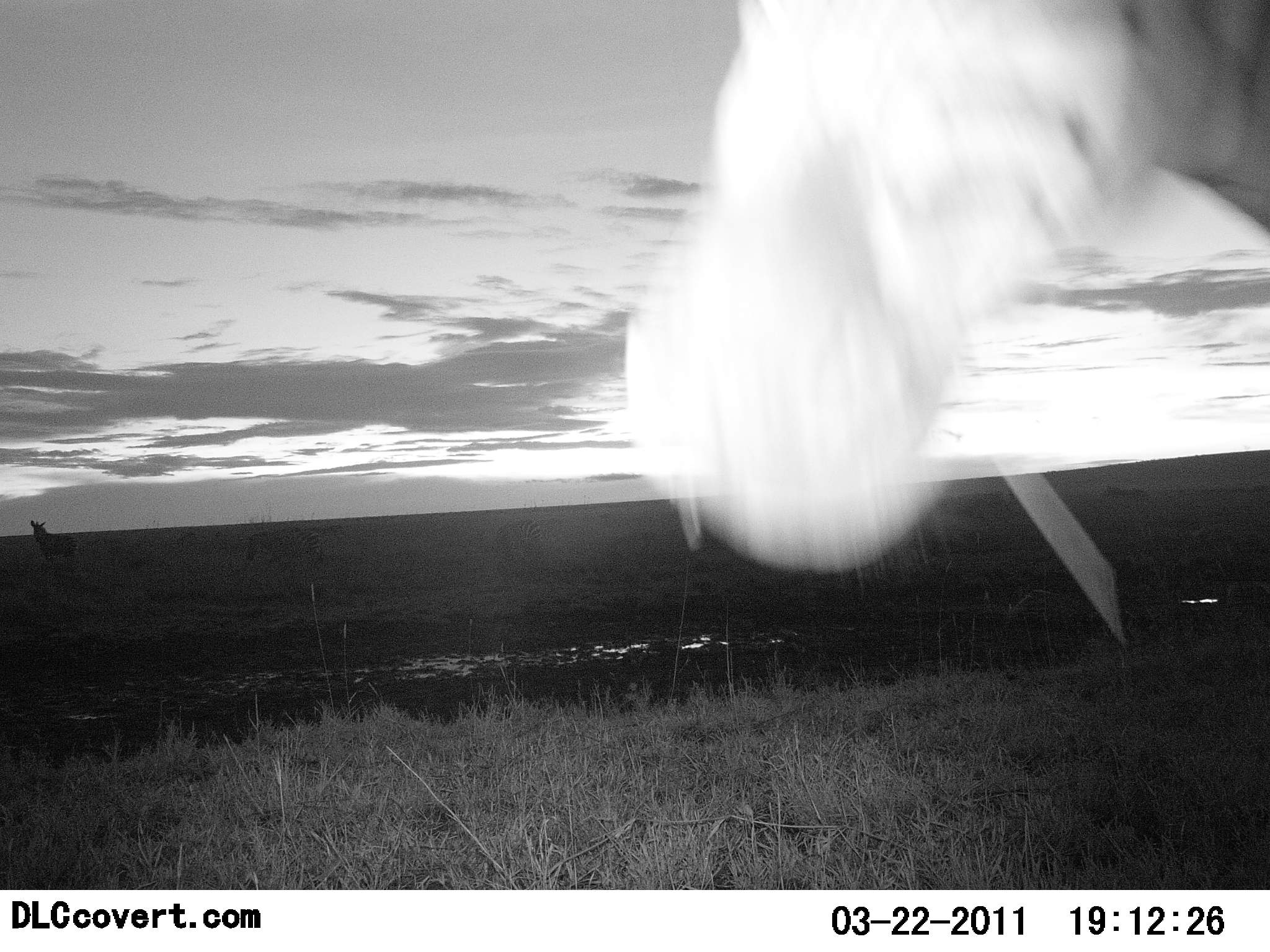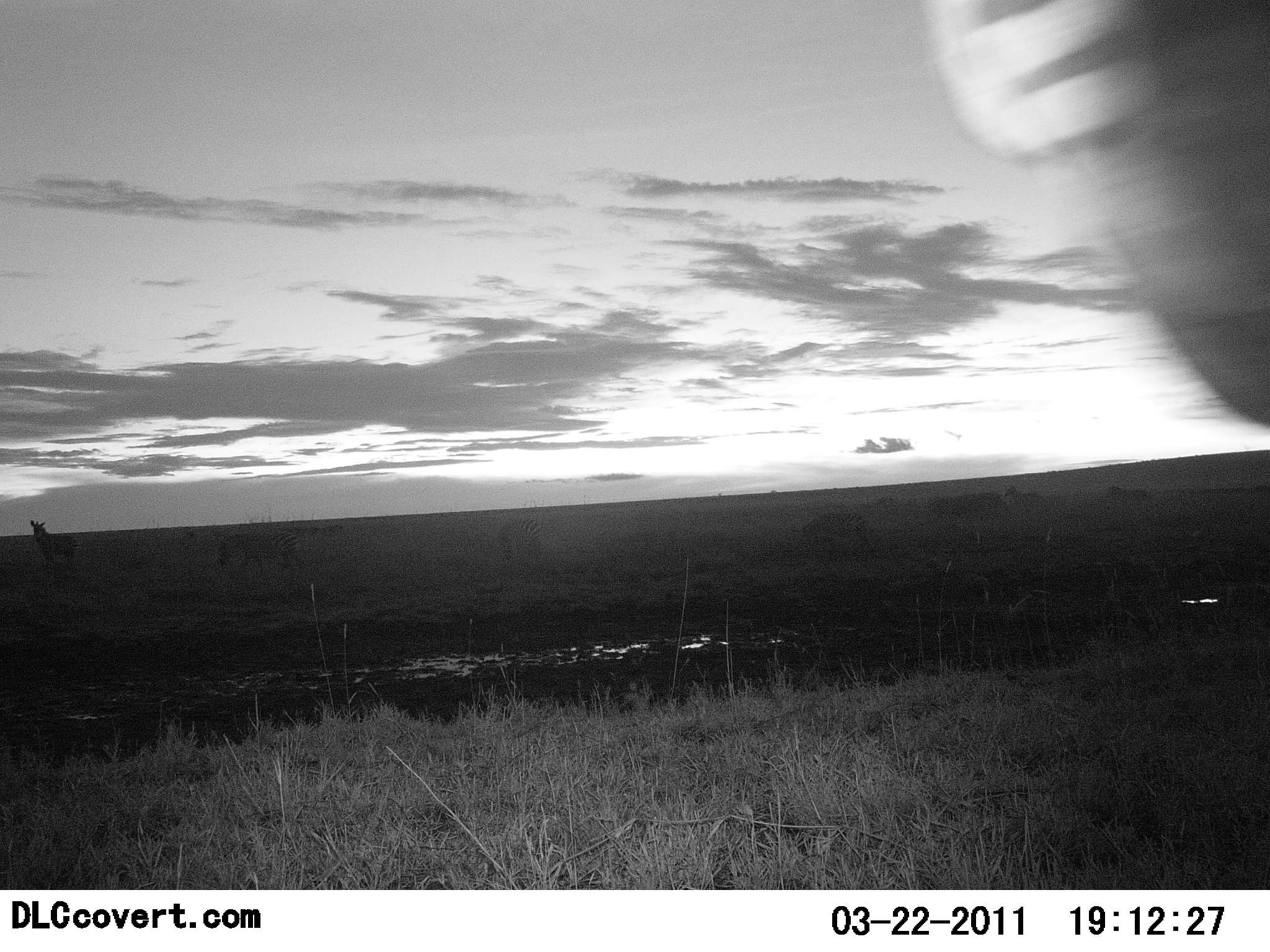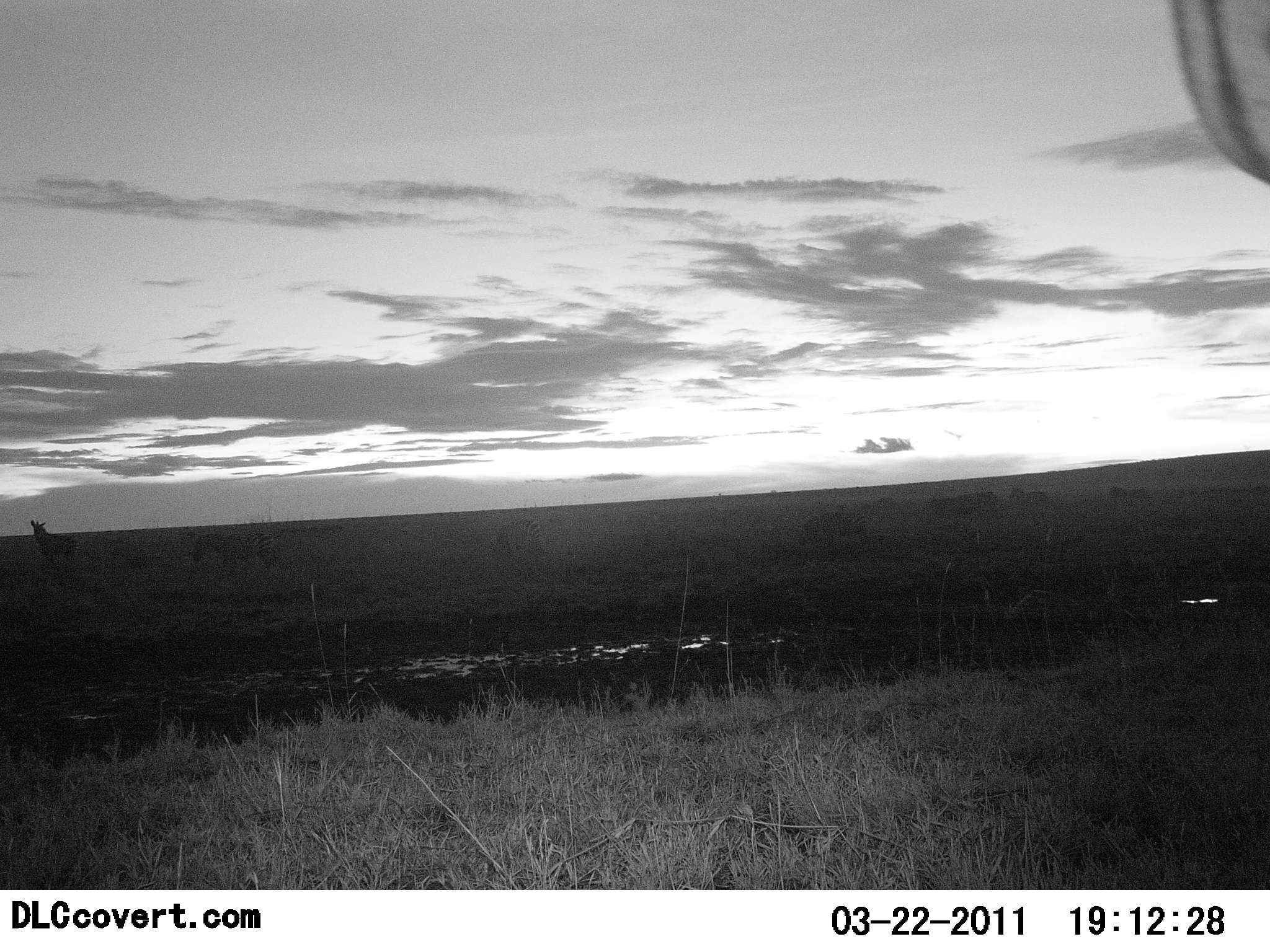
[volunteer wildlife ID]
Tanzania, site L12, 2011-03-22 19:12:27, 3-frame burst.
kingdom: Animalia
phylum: Chordata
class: Mammalia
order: Perissodactyla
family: Equidae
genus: Equus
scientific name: Equus quagga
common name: plains zebra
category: zebra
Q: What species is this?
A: Zebra (plains zebra) (Equus quagga).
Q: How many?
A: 6.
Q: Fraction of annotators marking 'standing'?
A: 60%.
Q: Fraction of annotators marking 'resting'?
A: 0%.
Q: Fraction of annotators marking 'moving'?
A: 80%.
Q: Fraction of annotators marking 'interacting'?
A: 10%.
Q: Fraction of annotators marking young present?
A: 0%.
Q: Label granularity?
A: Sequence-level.